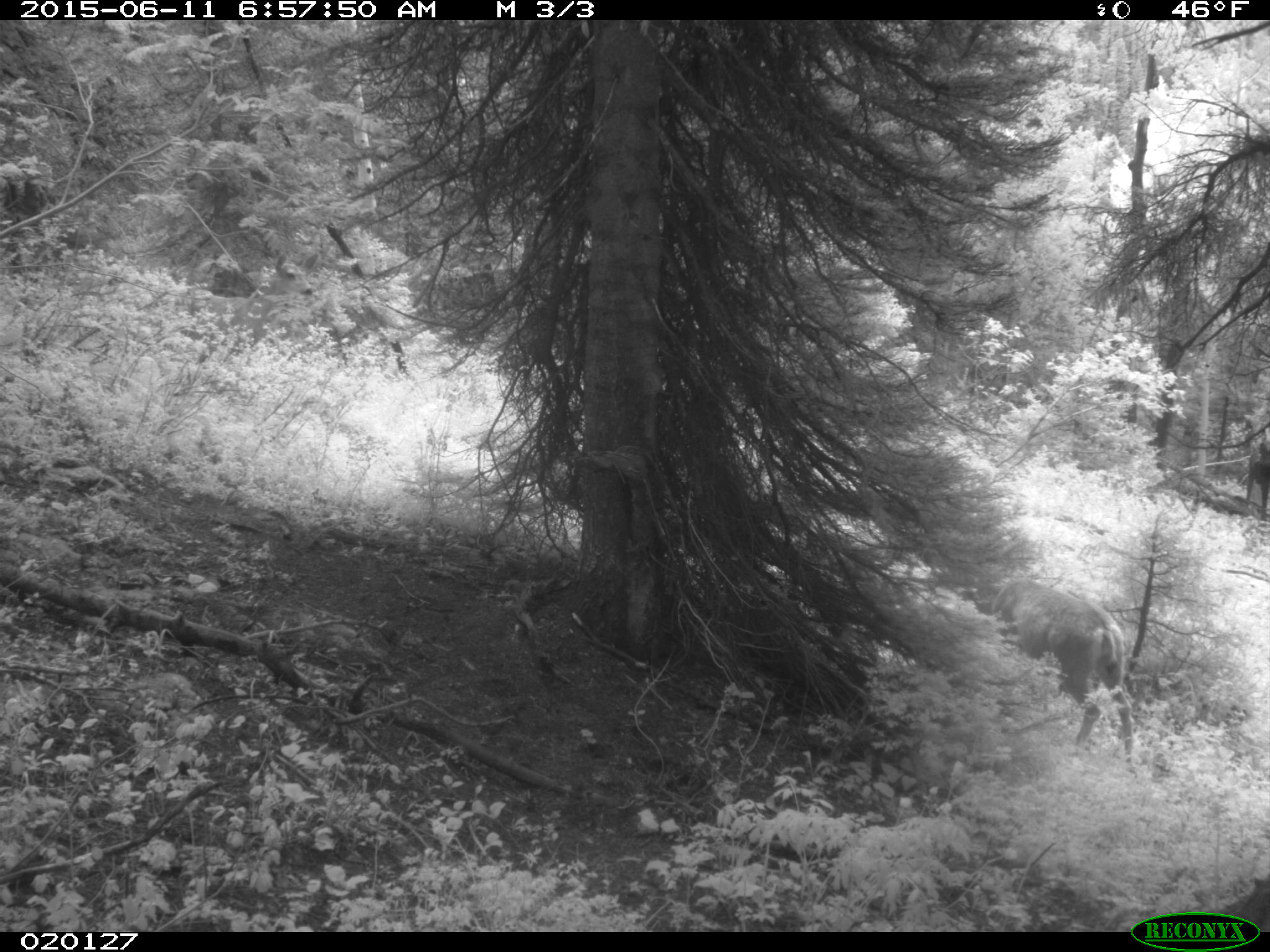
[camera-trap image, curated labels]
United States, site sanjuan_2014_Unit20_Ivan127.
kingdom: Animalia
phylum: Chordata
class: Mammalia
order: Artiodactyla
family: Cervidae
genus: Odocoileus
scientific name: Odocoileus hemionus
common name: mule deer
Odocoileus hemionus (mule deer).